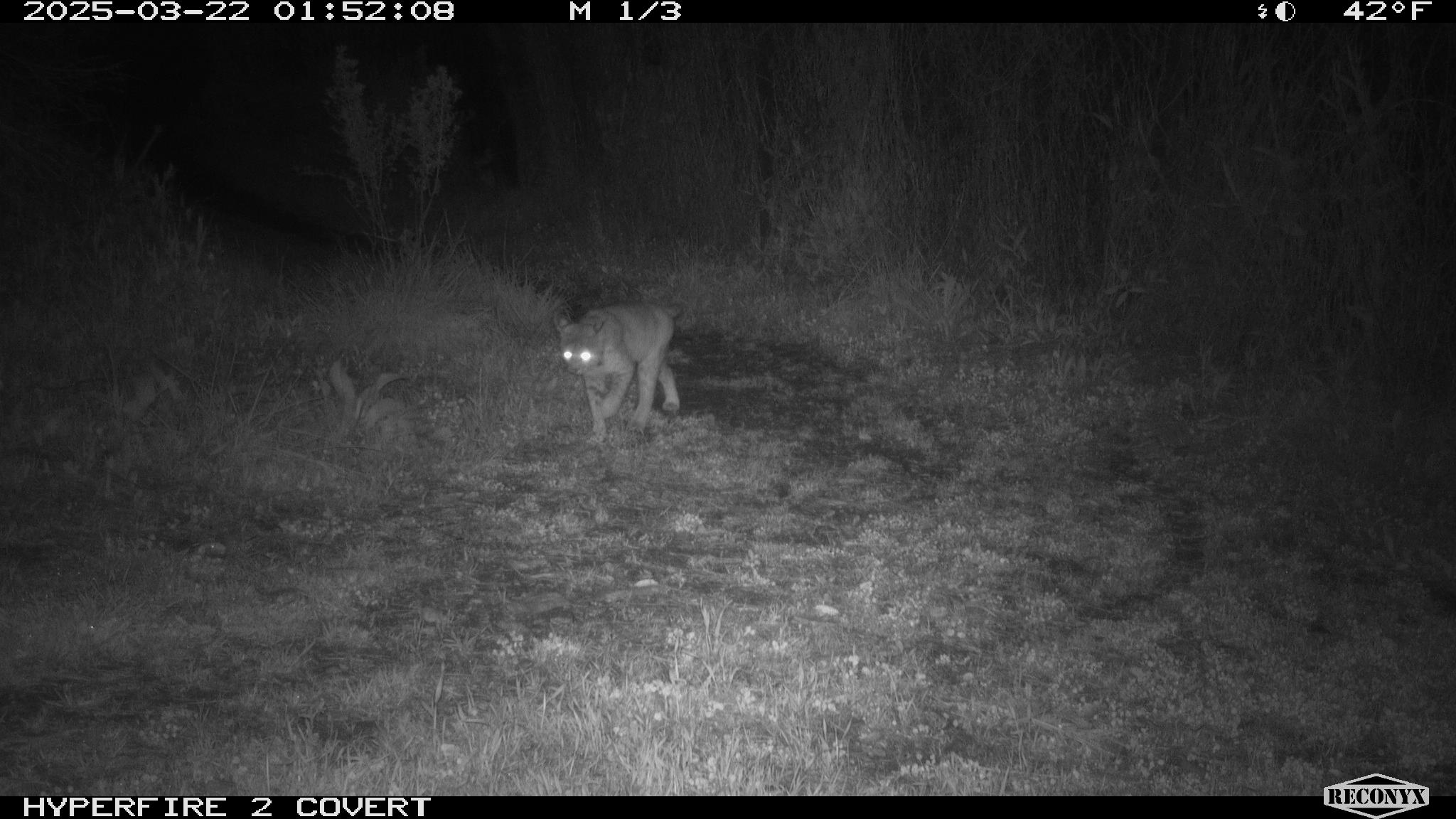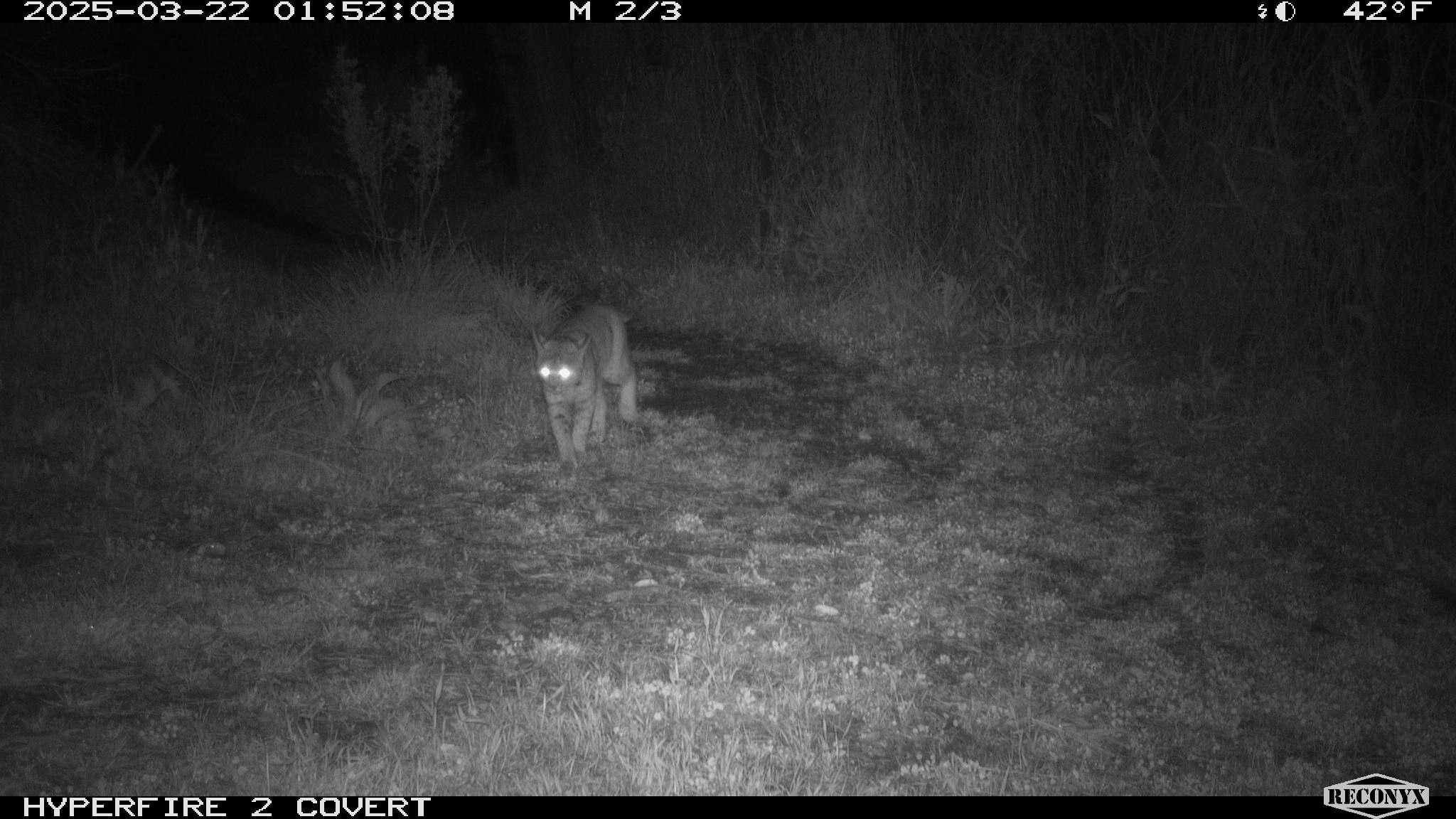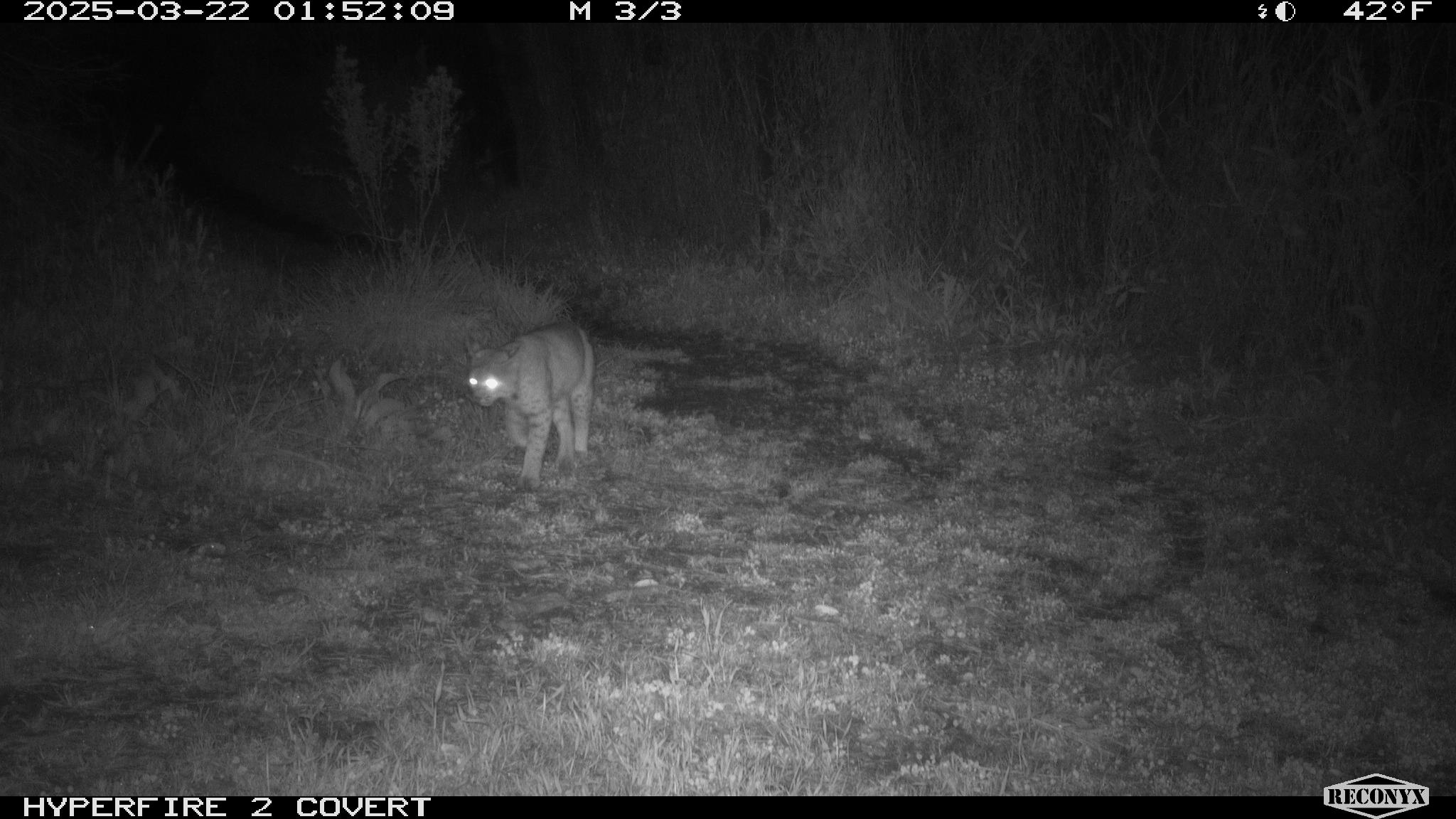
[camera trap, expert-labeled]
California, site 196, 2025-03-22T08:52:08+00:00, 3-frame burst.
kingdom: Animalia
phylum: Chordata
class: Mammalia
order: Carnivora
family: Felidae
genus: Lynx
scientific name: Lynx rufus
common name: bobcat